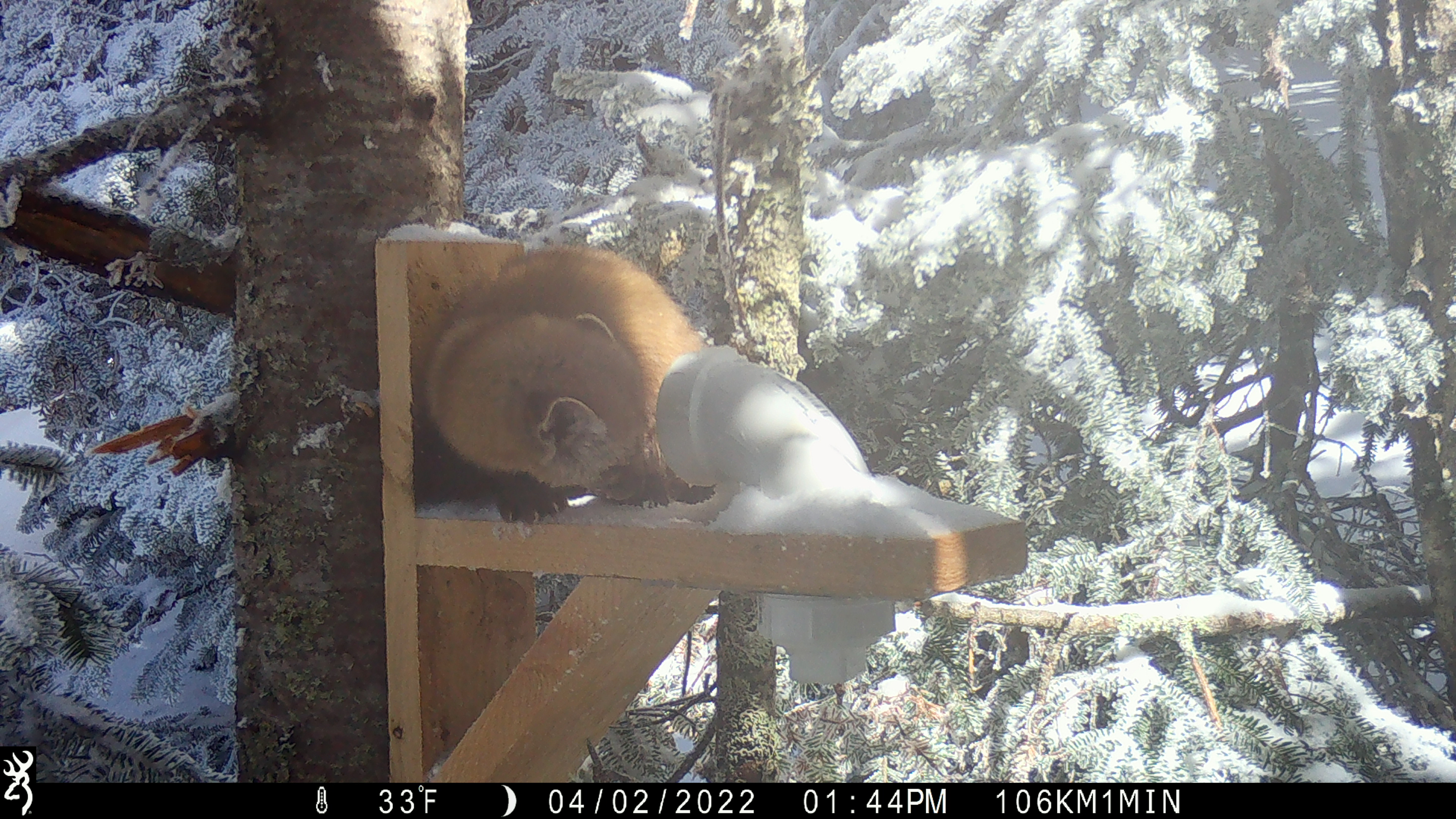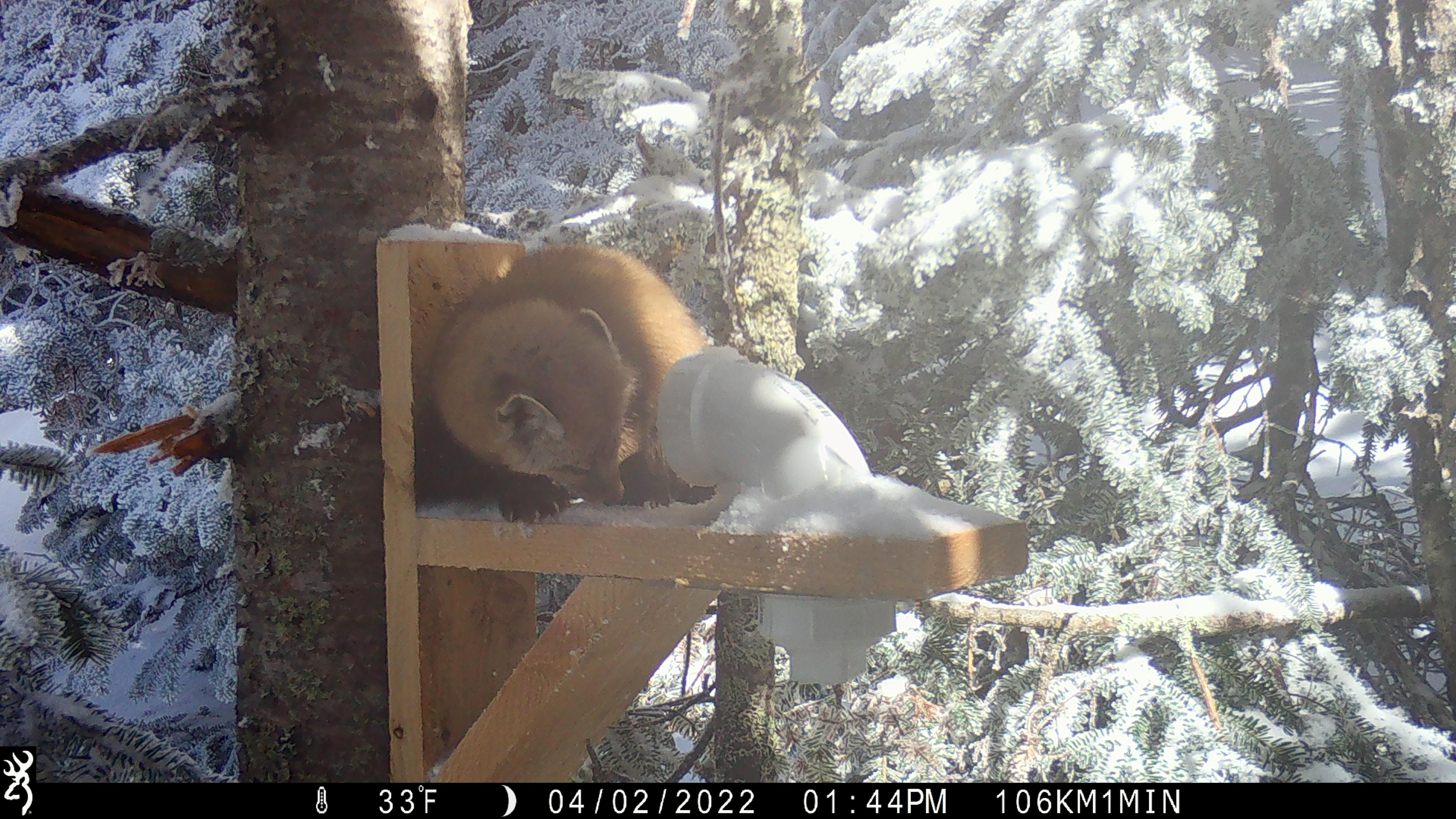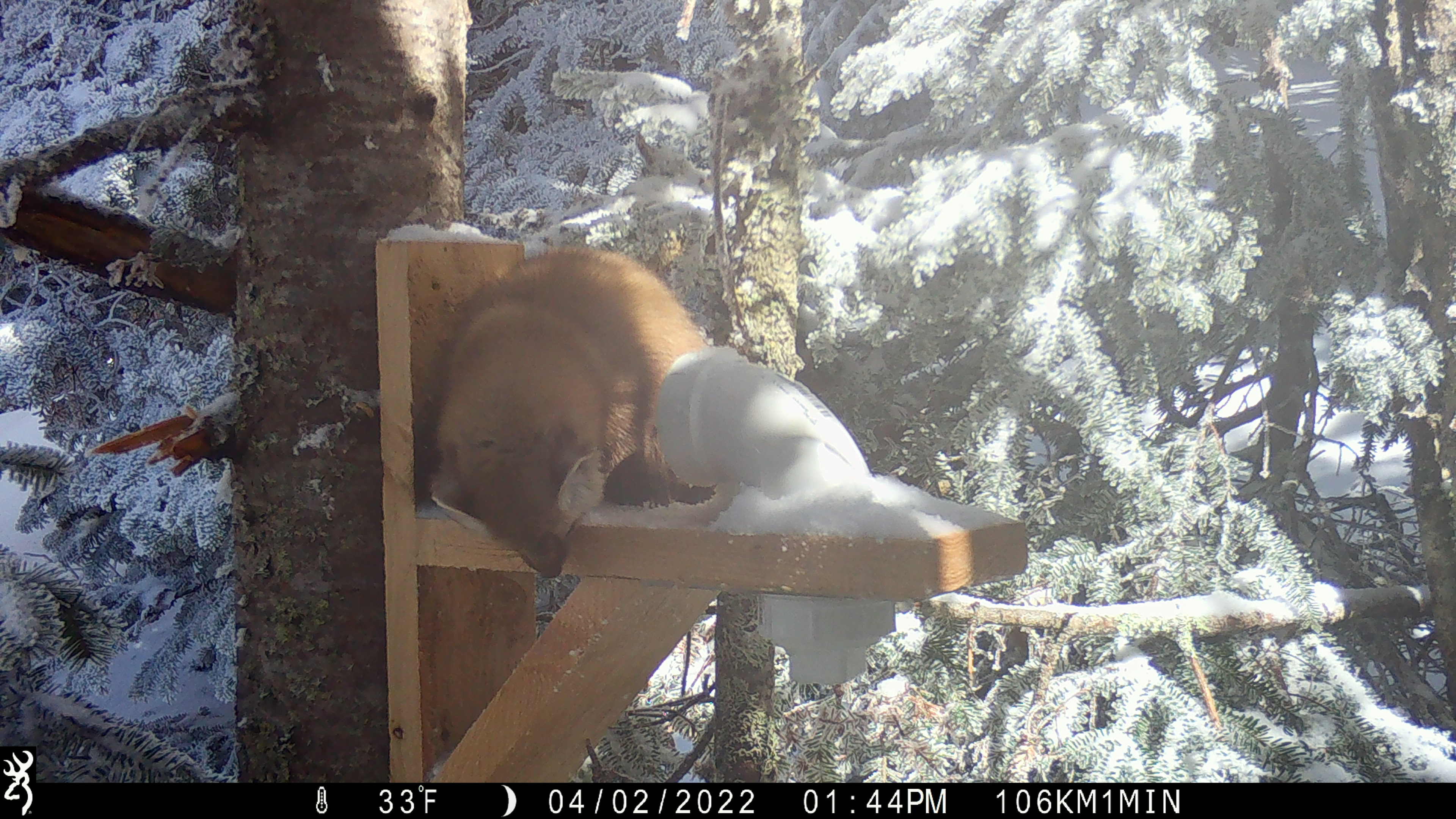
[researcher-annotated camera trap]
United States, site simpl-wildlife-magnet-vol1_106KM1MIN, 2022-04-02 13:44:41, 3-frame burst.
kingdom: Animalia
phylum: Chordata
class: Mammalia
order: Carnivora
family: Mustelidae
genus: Martes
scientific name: Martes americana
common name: american marten